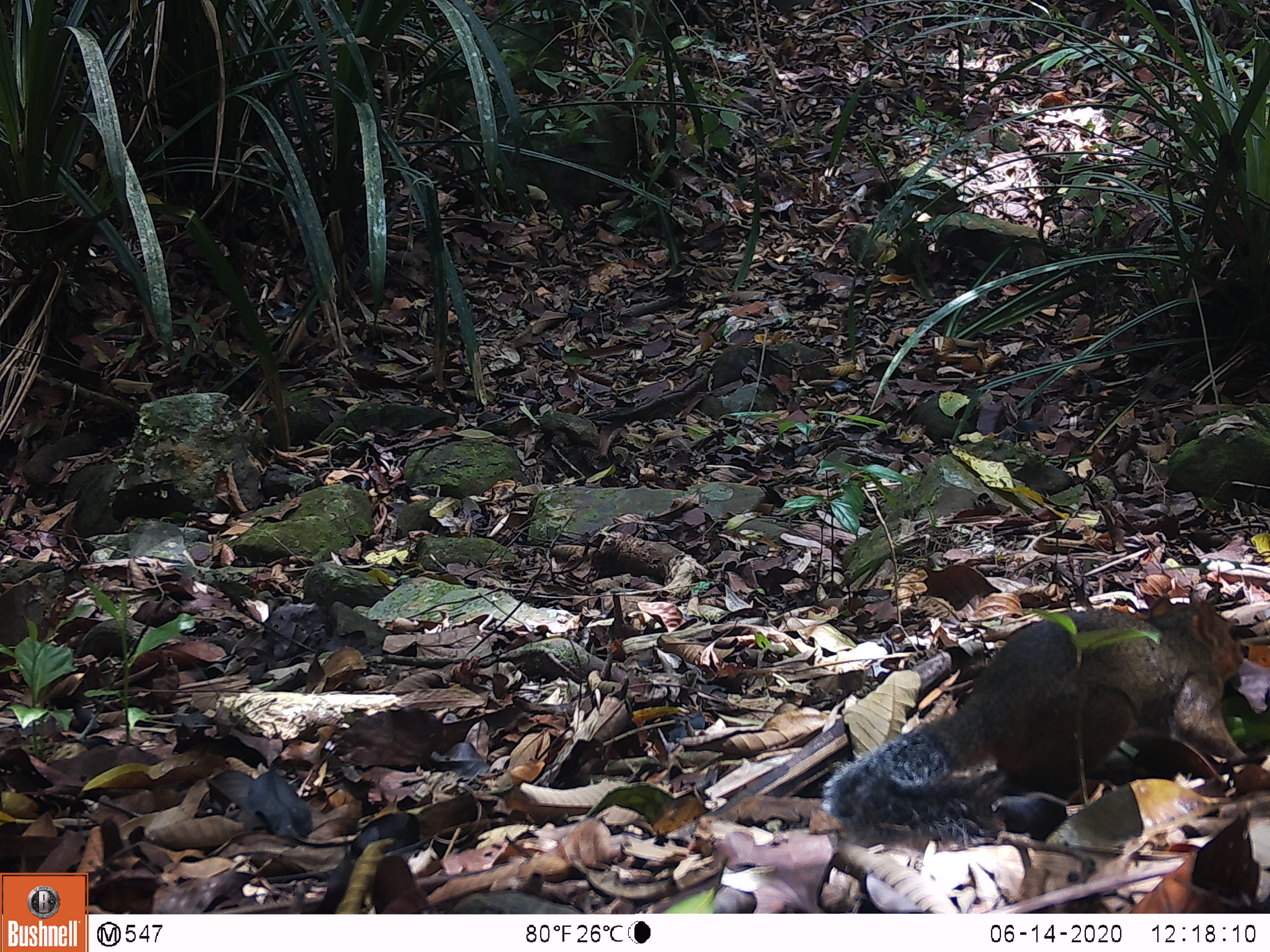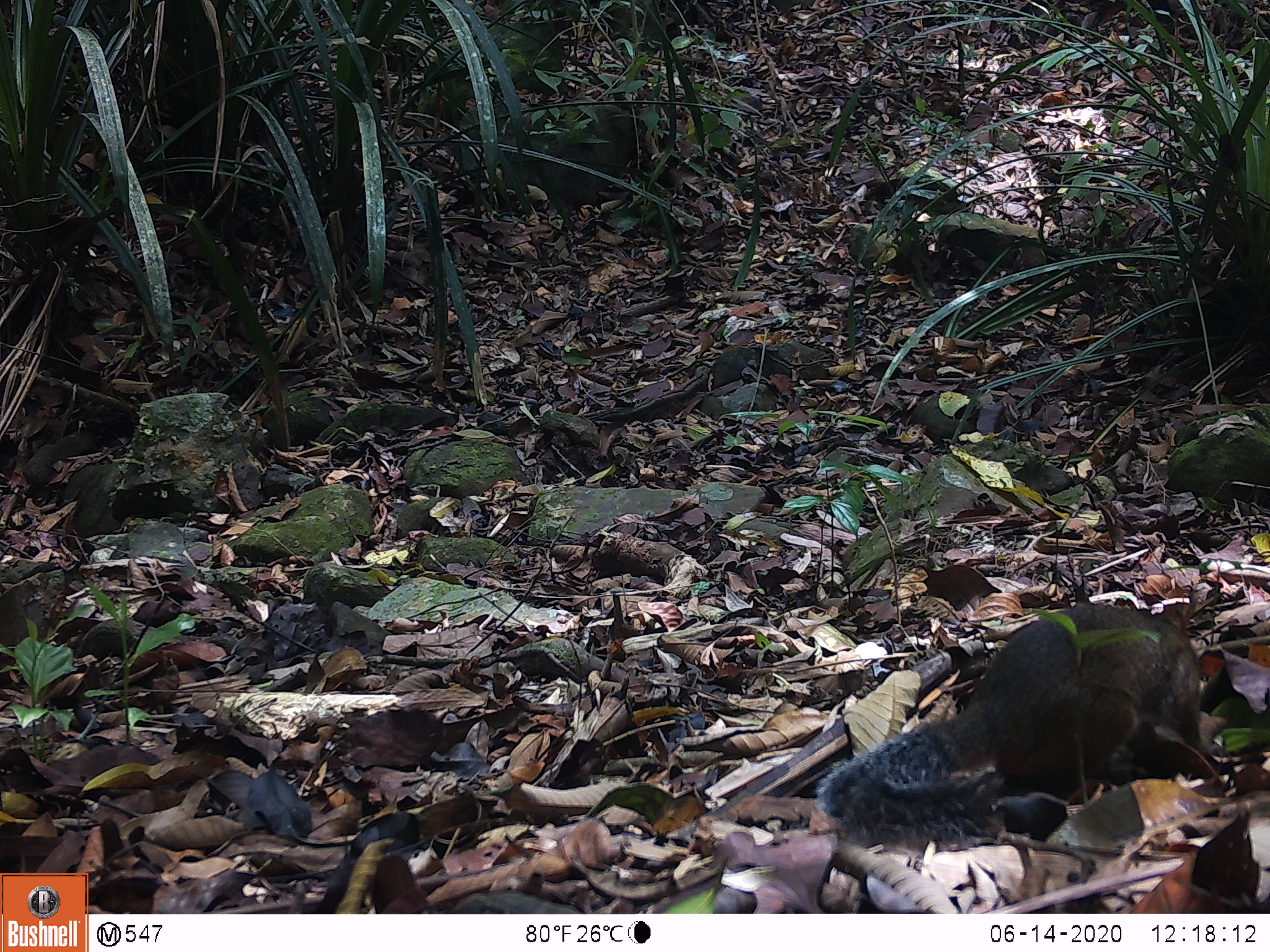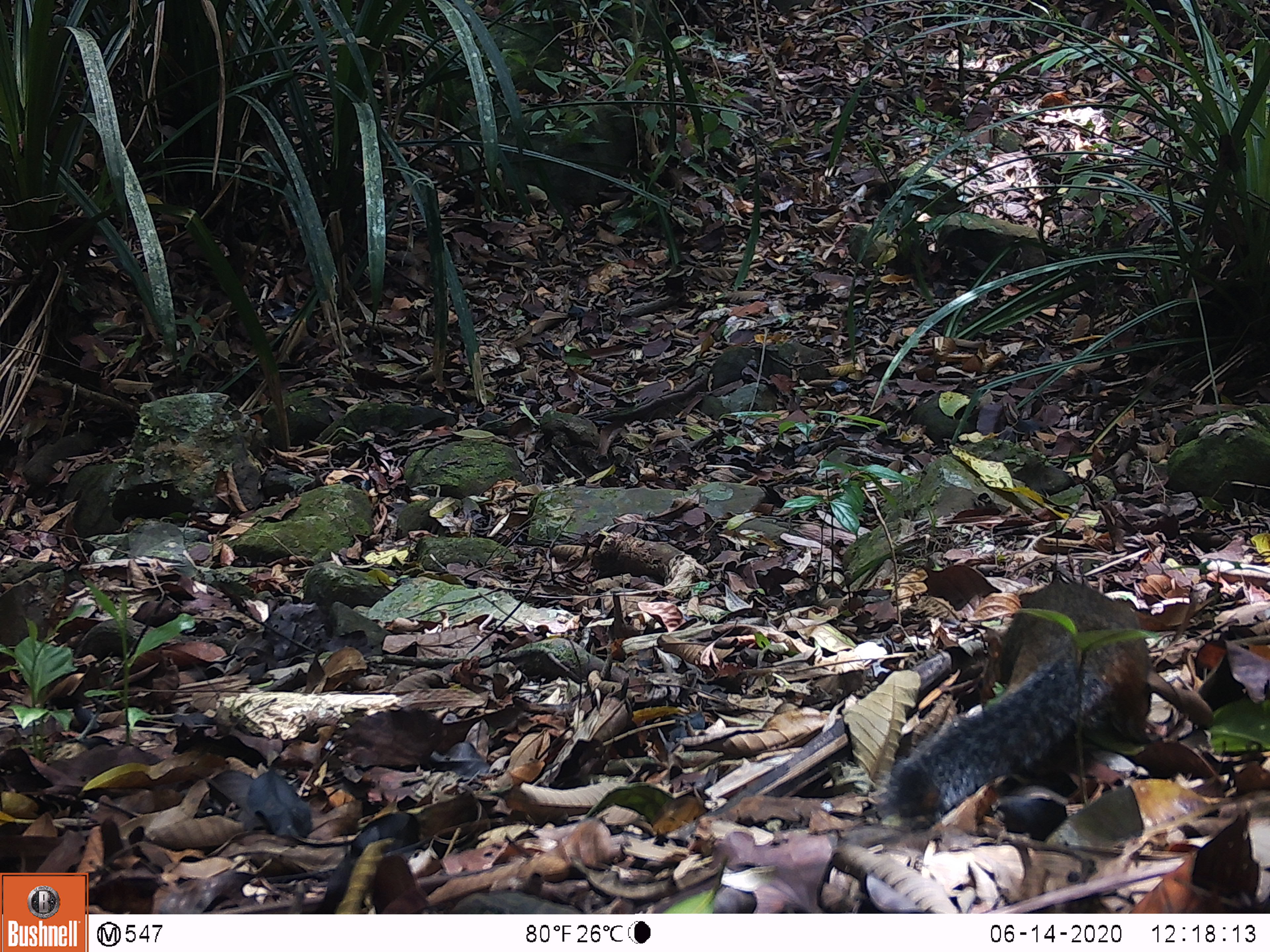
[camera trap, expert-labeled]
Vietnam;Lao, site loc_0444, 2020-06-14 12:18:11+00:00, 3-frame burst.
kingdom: Animalia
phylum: Chordata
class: Mammalia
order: Rodentia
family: Sciuridae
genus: Dremomys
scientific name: Dremomys rufigenis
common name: red-cheeked squirrel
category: red cheeked squirrel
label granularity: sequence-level